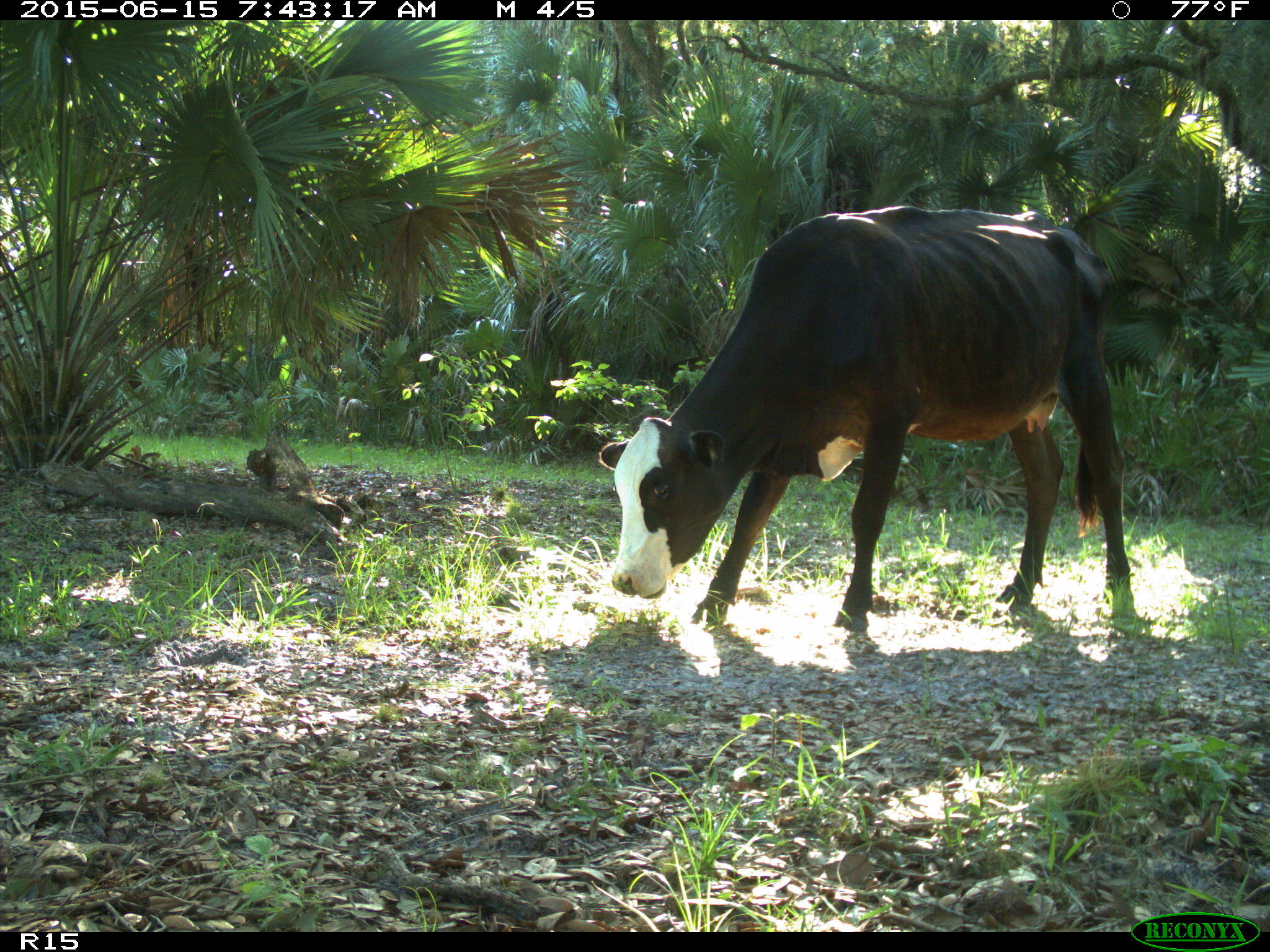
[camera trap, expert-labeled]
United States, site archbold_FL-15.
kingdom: Animalia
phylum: Chordata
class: Mammalia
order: Artiodactyla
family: Bovidae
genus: Bos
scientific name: Bos taurus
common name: domestic cow